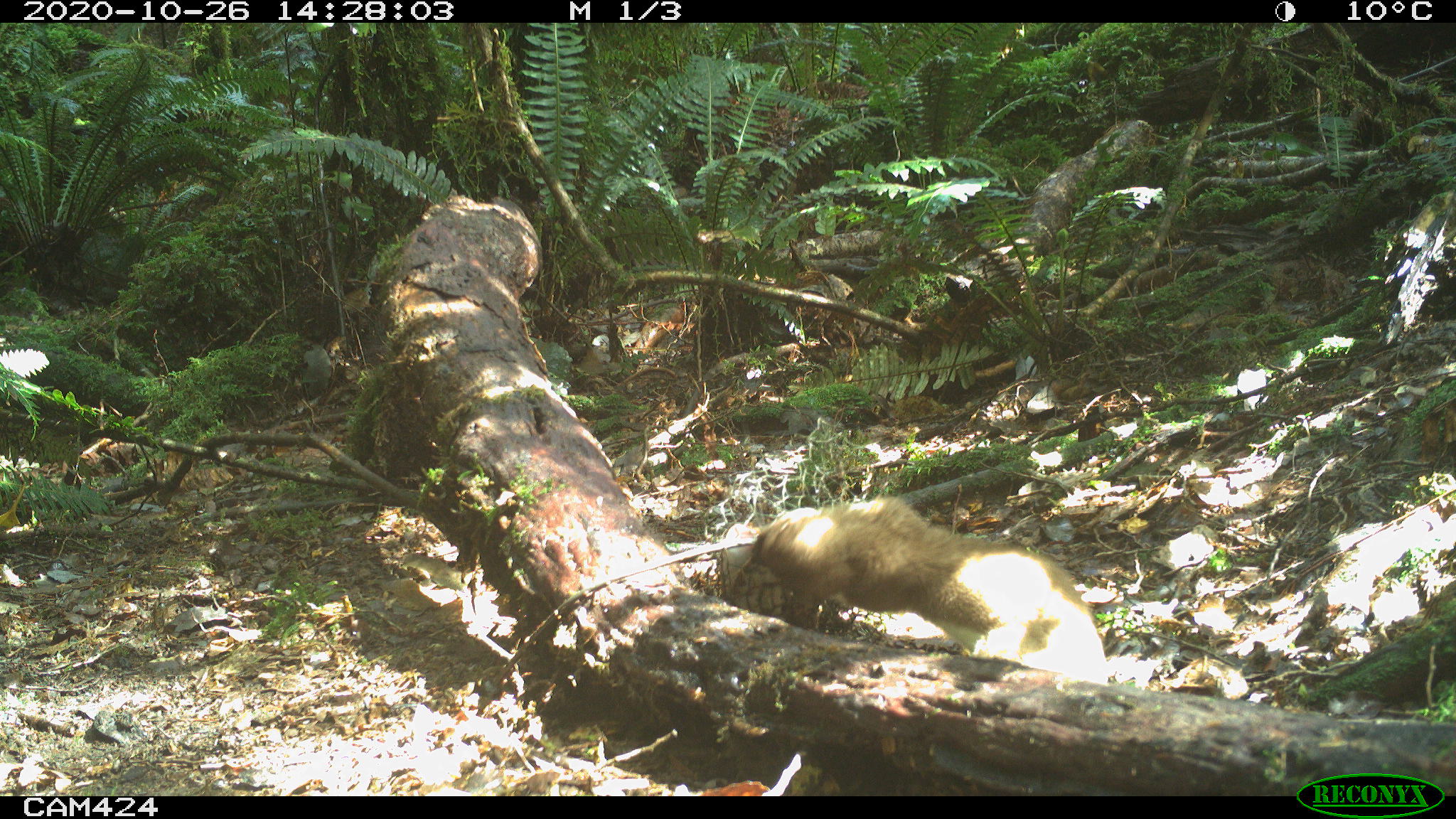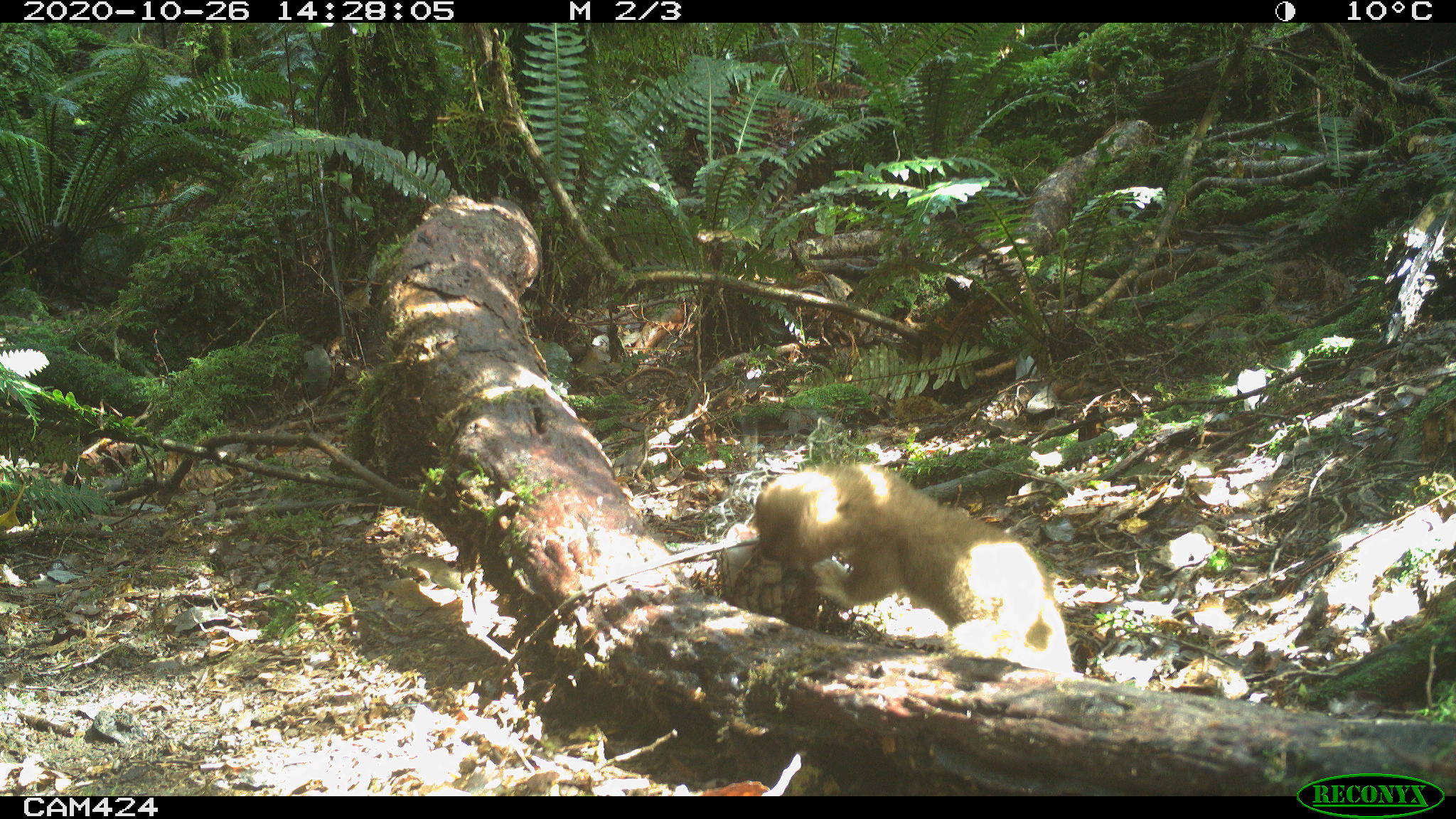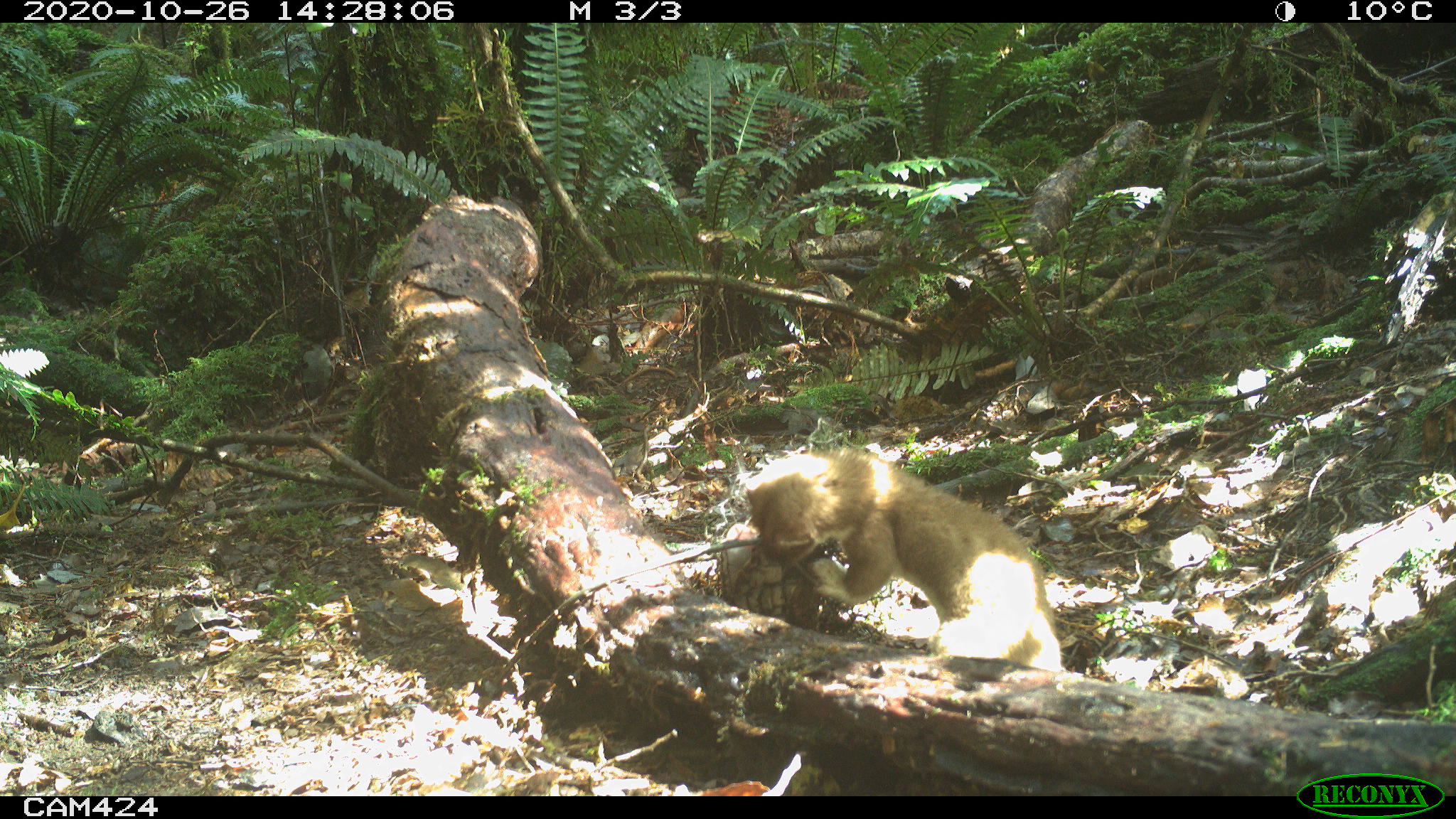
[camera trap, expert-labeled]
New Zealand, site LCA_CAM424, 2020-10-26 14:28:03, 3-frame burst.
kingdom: Animalia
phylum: Chordata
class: Mammalia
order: Carnivora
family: Mustelidae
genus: Mustela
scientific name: Mustela erminea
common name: stoat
Stoat (Mustela erminea).